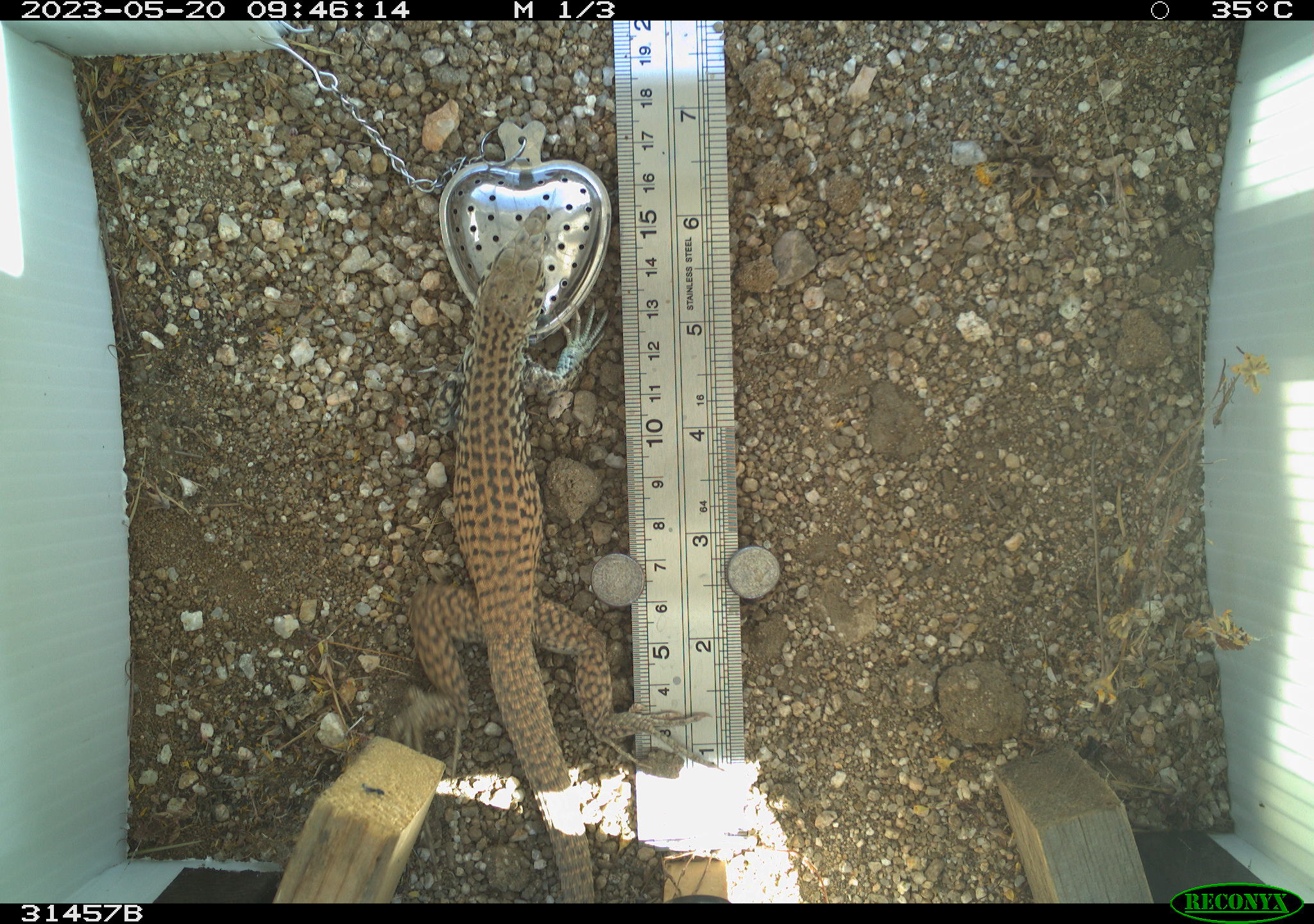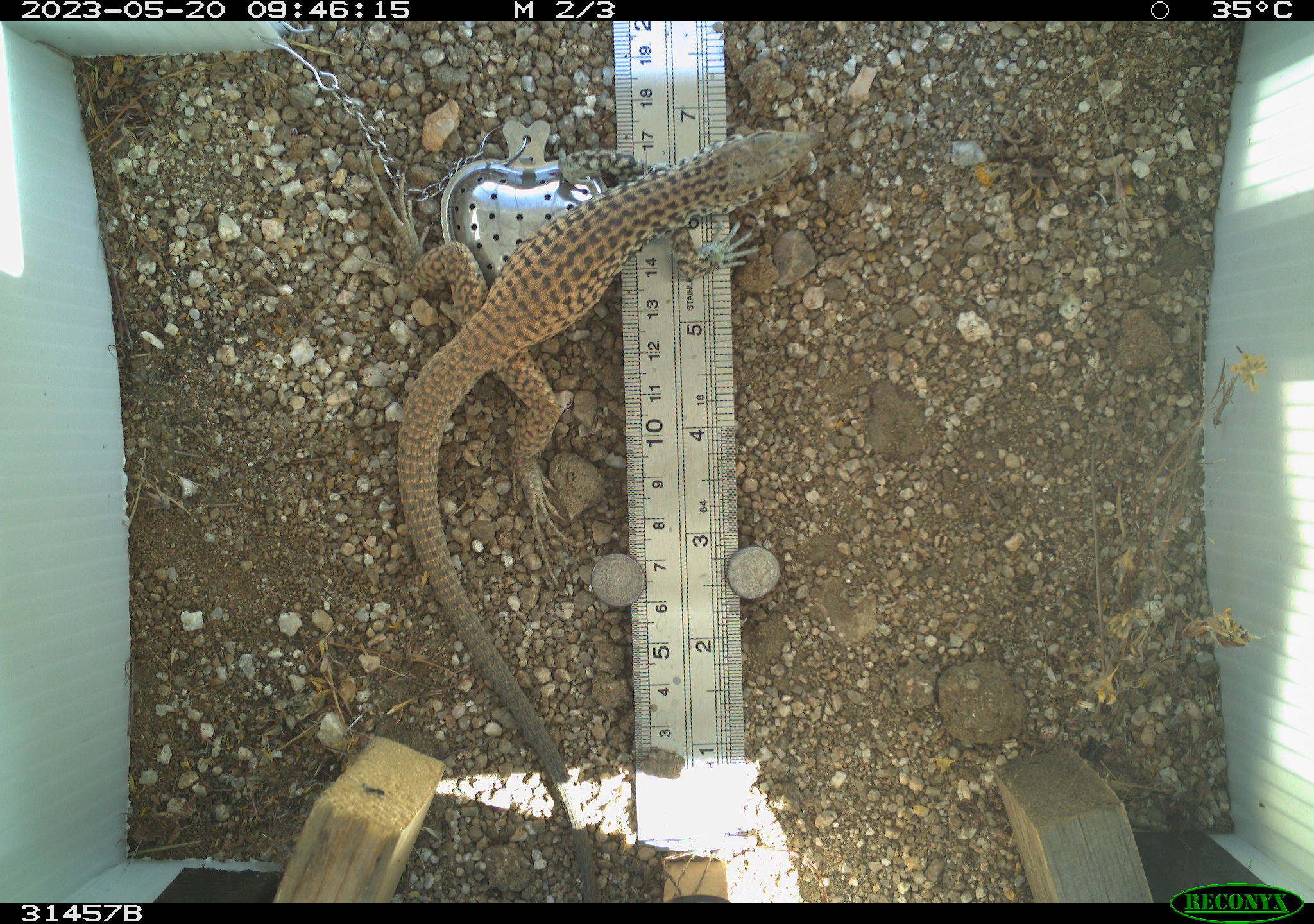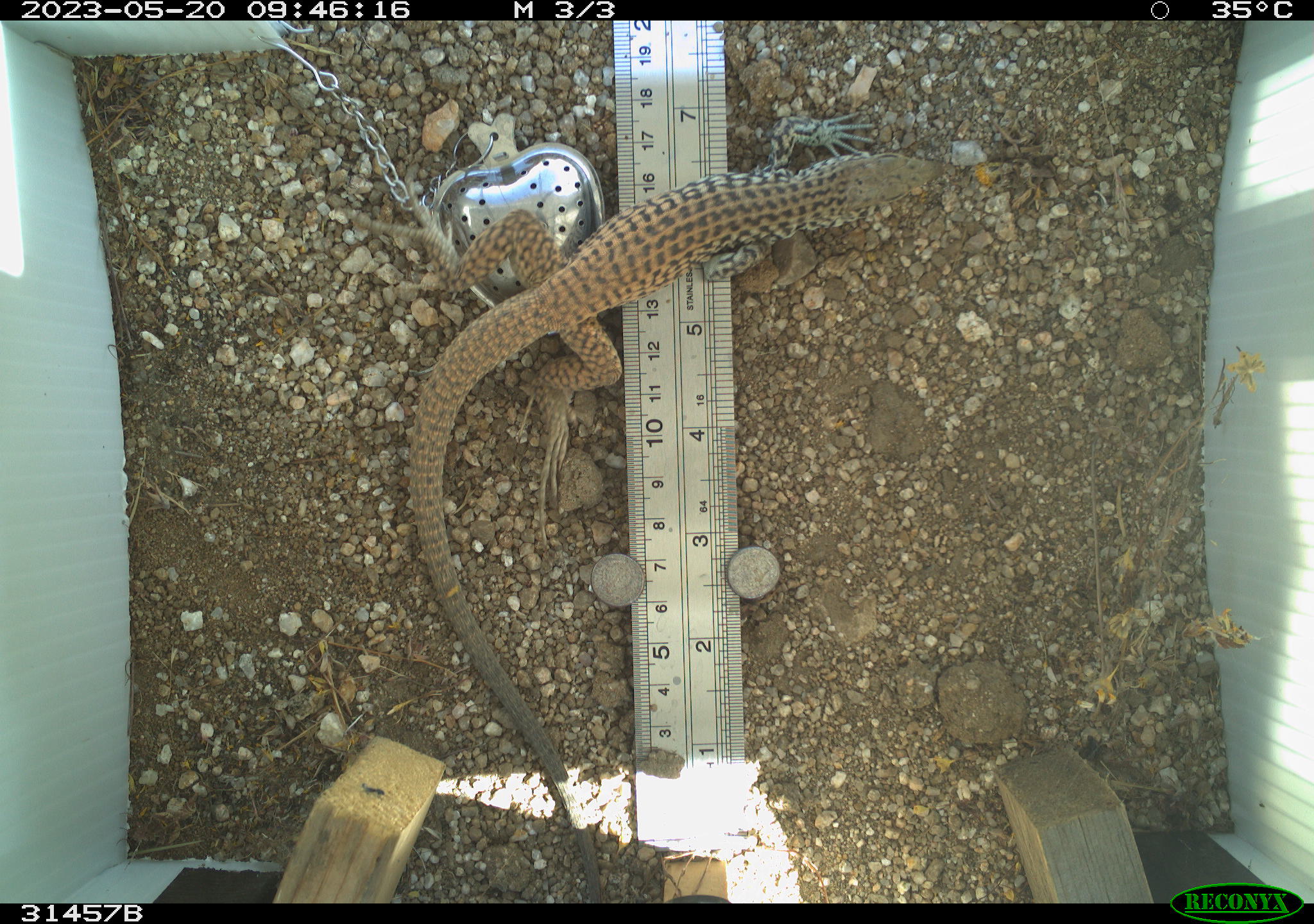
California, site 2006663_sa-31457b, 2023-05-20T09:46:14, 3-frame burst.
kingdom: Animalia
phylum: Chordata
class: Reptilia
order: Squamata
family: Teiidae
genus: Aspidoscelis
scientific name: Aspidoscelis tigris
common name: western whiptail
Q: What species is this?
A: Western whiptail (Aspidoscelis tigris).